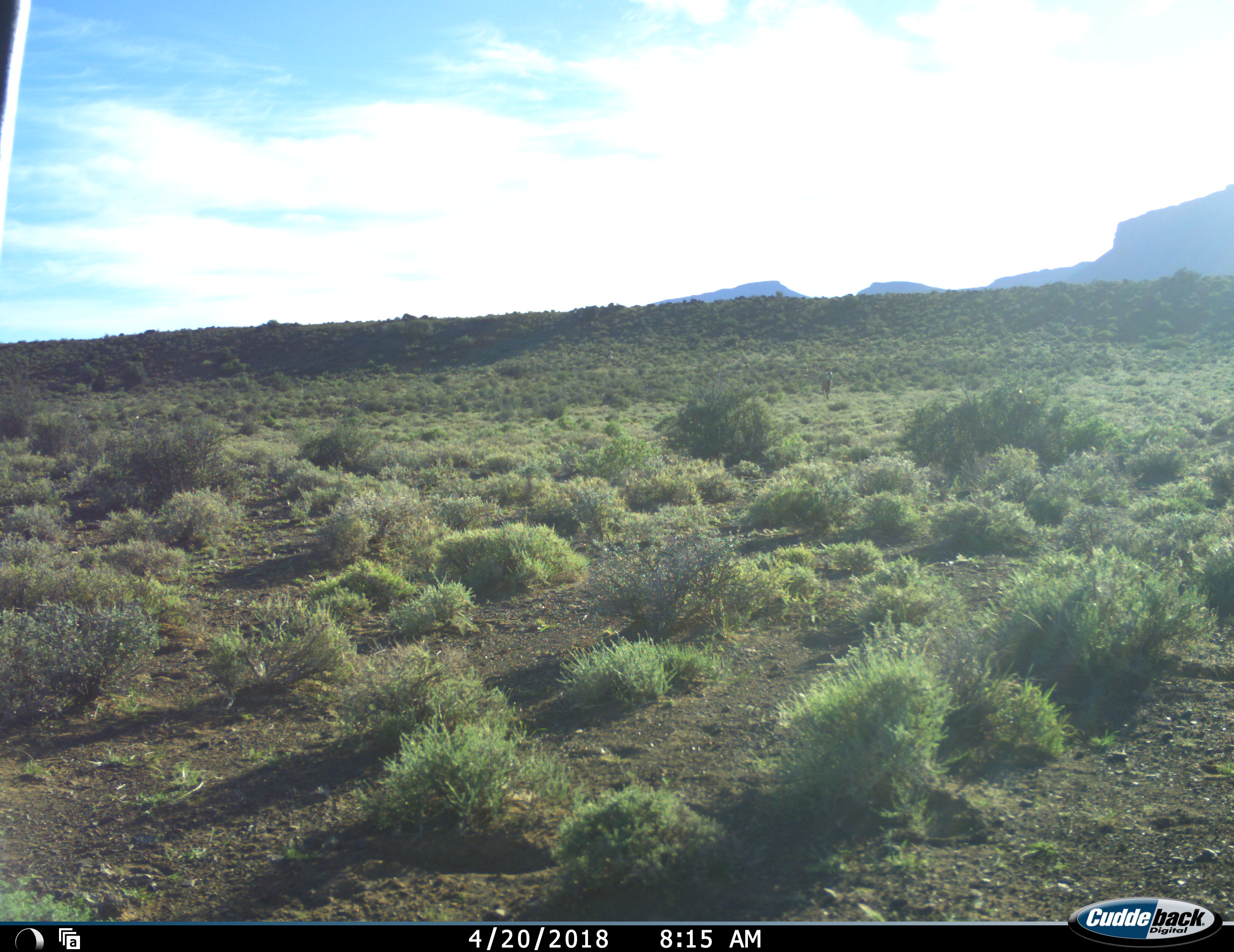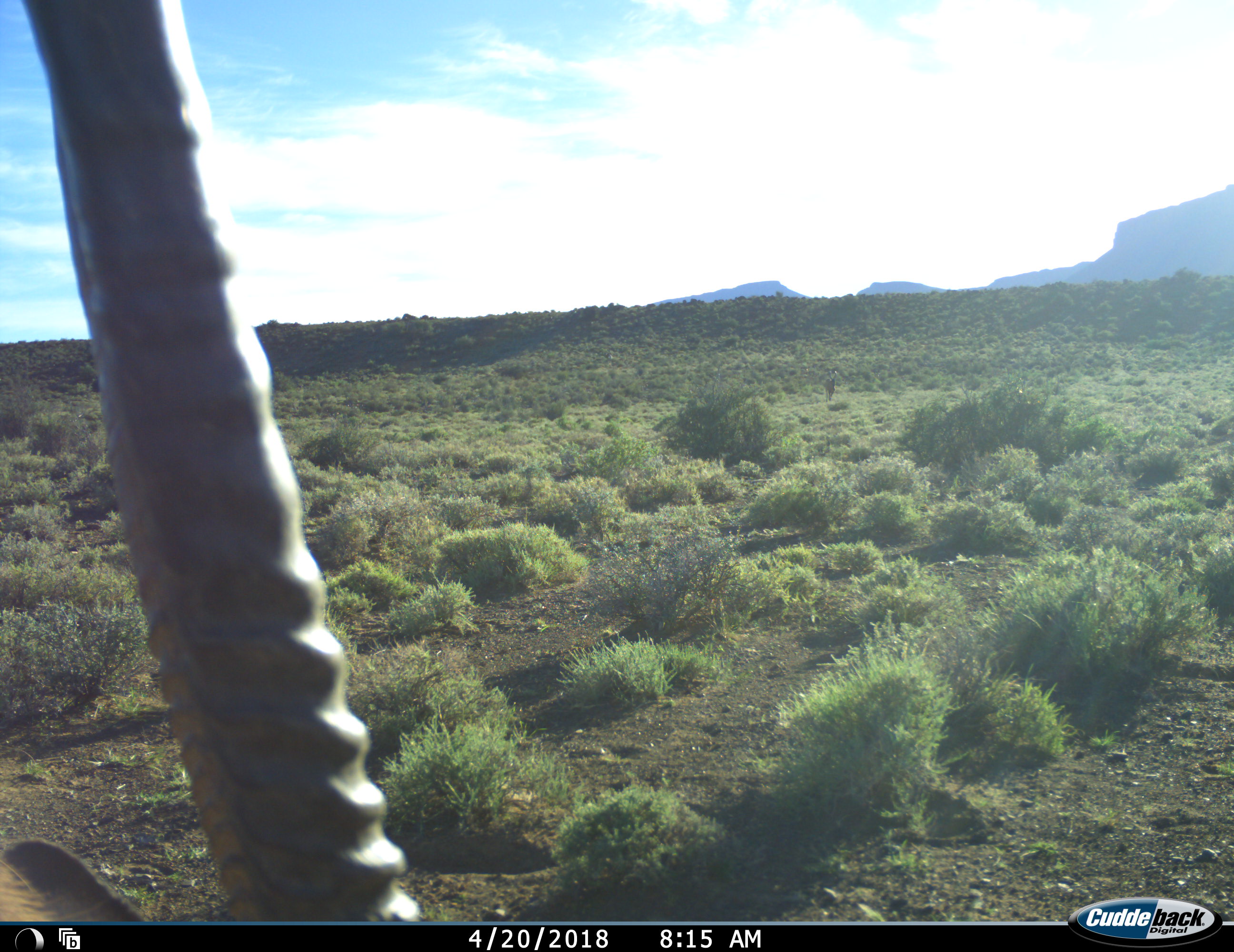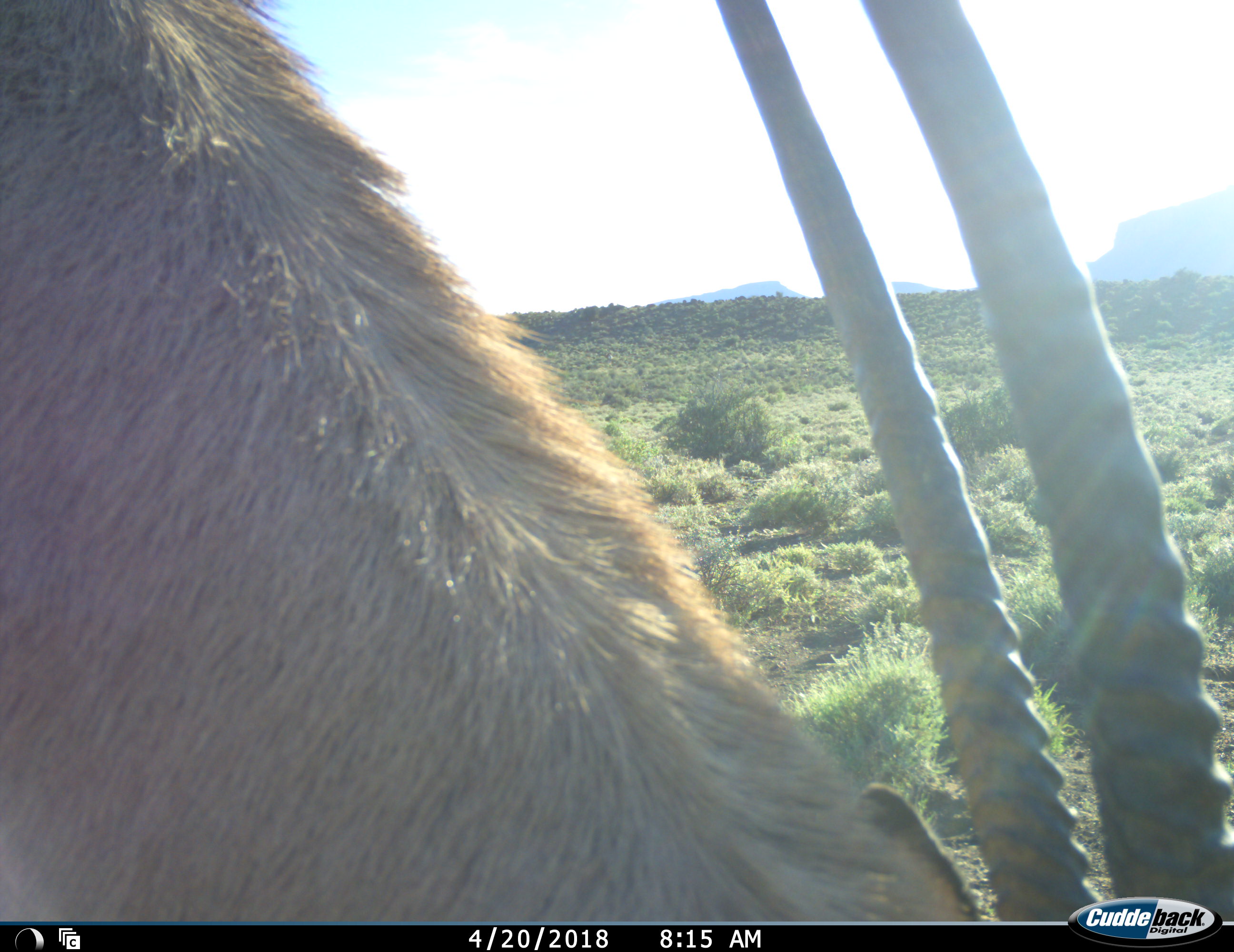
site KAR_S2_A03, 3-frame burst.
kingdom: Animalia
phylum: Chordata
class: Mammalia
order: Artiodactyla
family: Bovidae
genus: Oryx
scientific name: Oryx gazella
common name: gemsbok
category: oryx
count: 1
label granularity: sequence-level